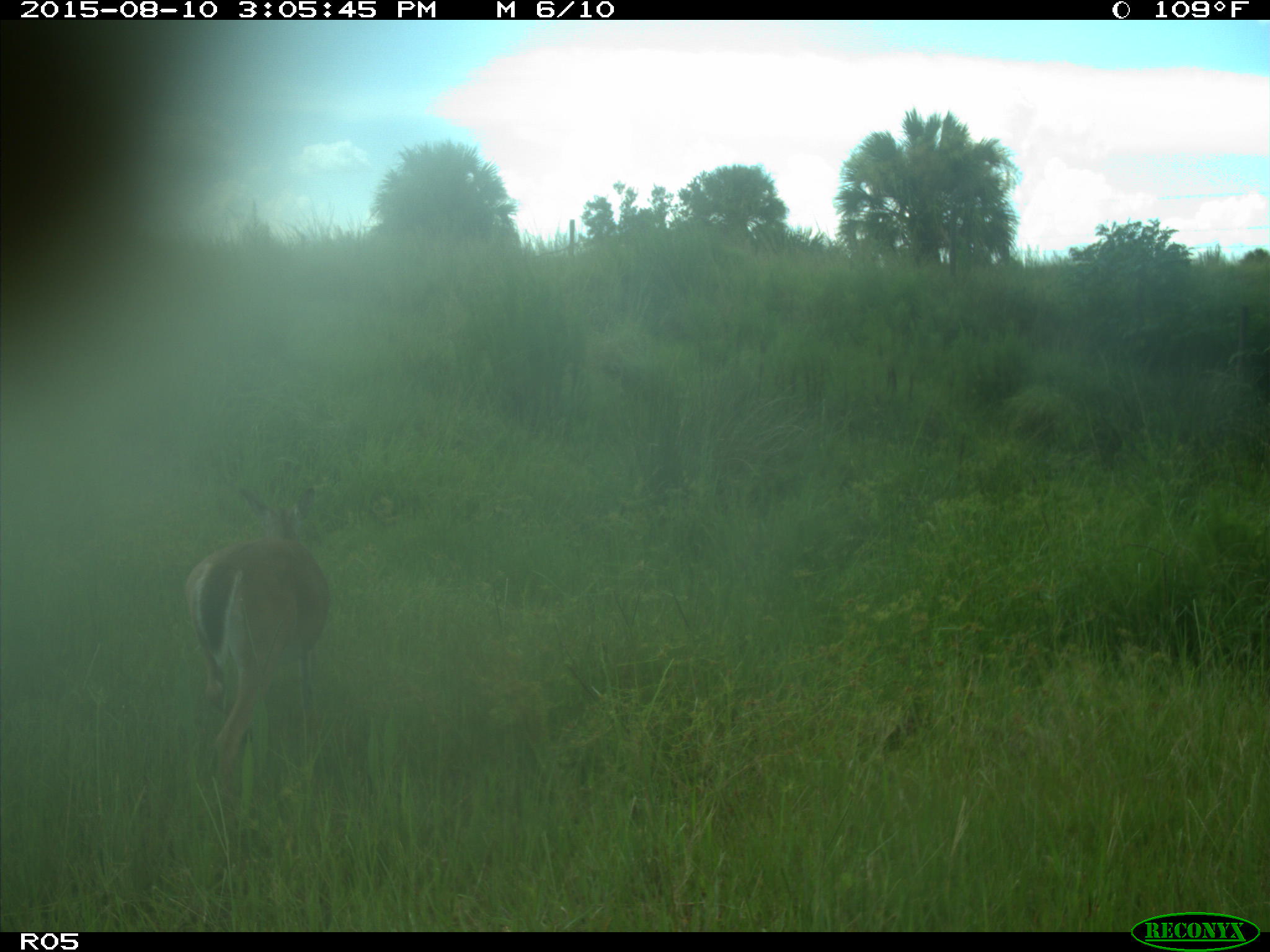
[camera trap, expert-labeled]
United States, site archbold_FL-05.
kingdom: Animalia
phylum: Chordata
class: Mammalia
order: Artiodactyla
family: Cervidae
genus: Odocoileus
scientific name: Odocoileus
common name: deer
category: unidentified deer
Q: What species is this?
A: Unidentified deer (deer) (Odocoileus).